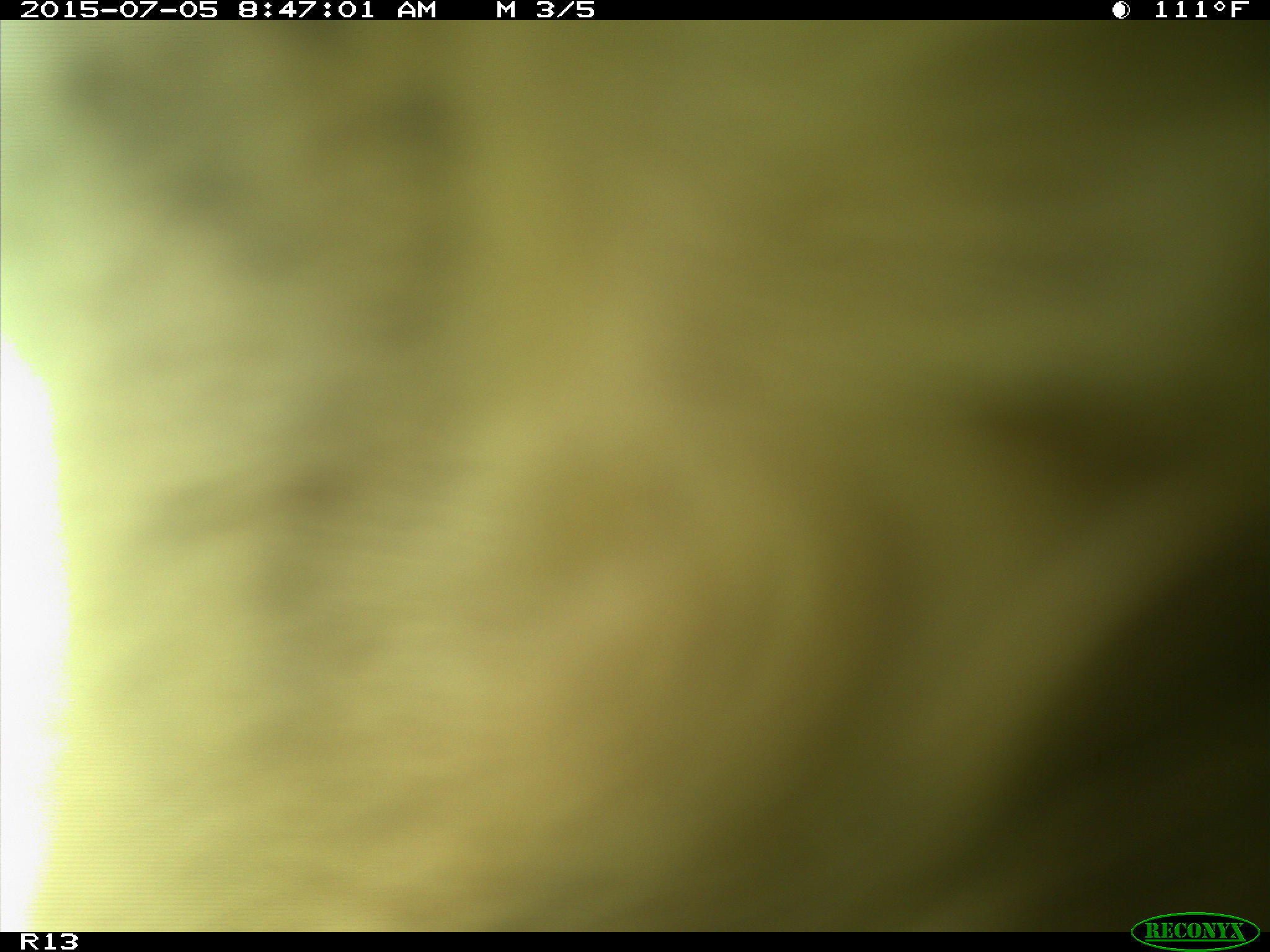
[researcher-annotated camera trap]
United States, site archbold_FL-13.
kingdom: Animalia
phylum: Chordata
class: Mammalia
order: Artiodactyla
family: Bovidae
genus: Bos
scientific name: Bos taurus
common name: domestic cow